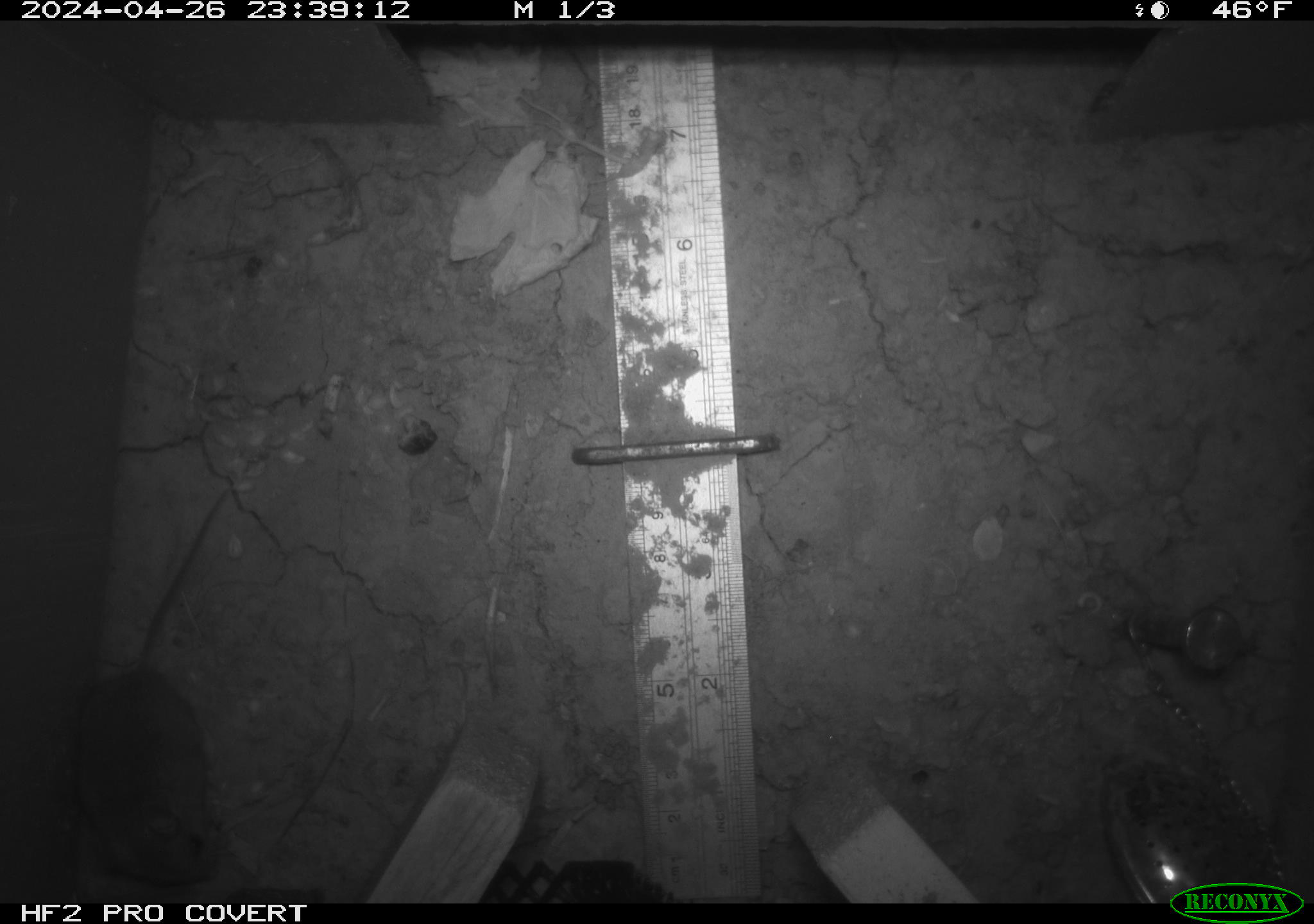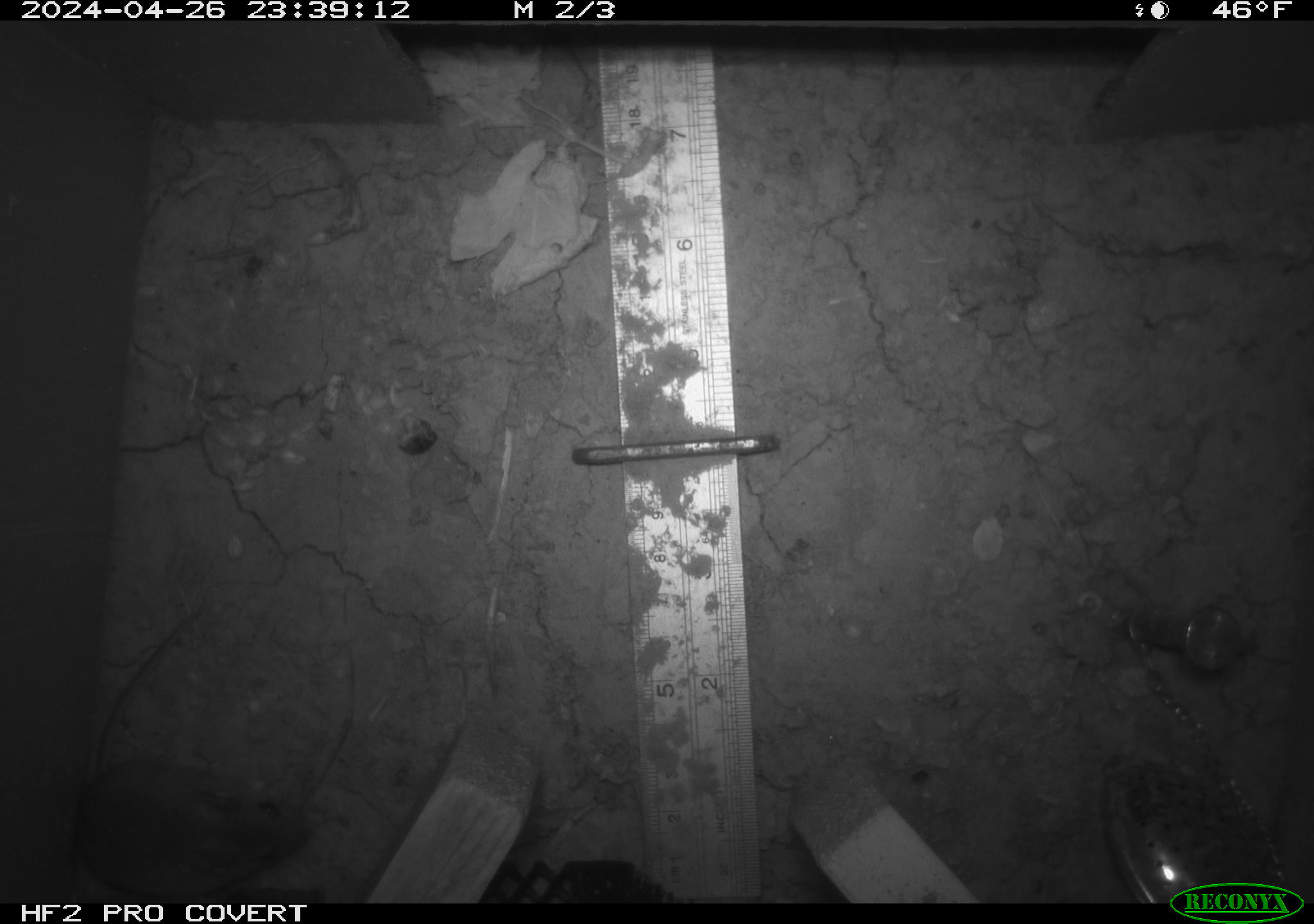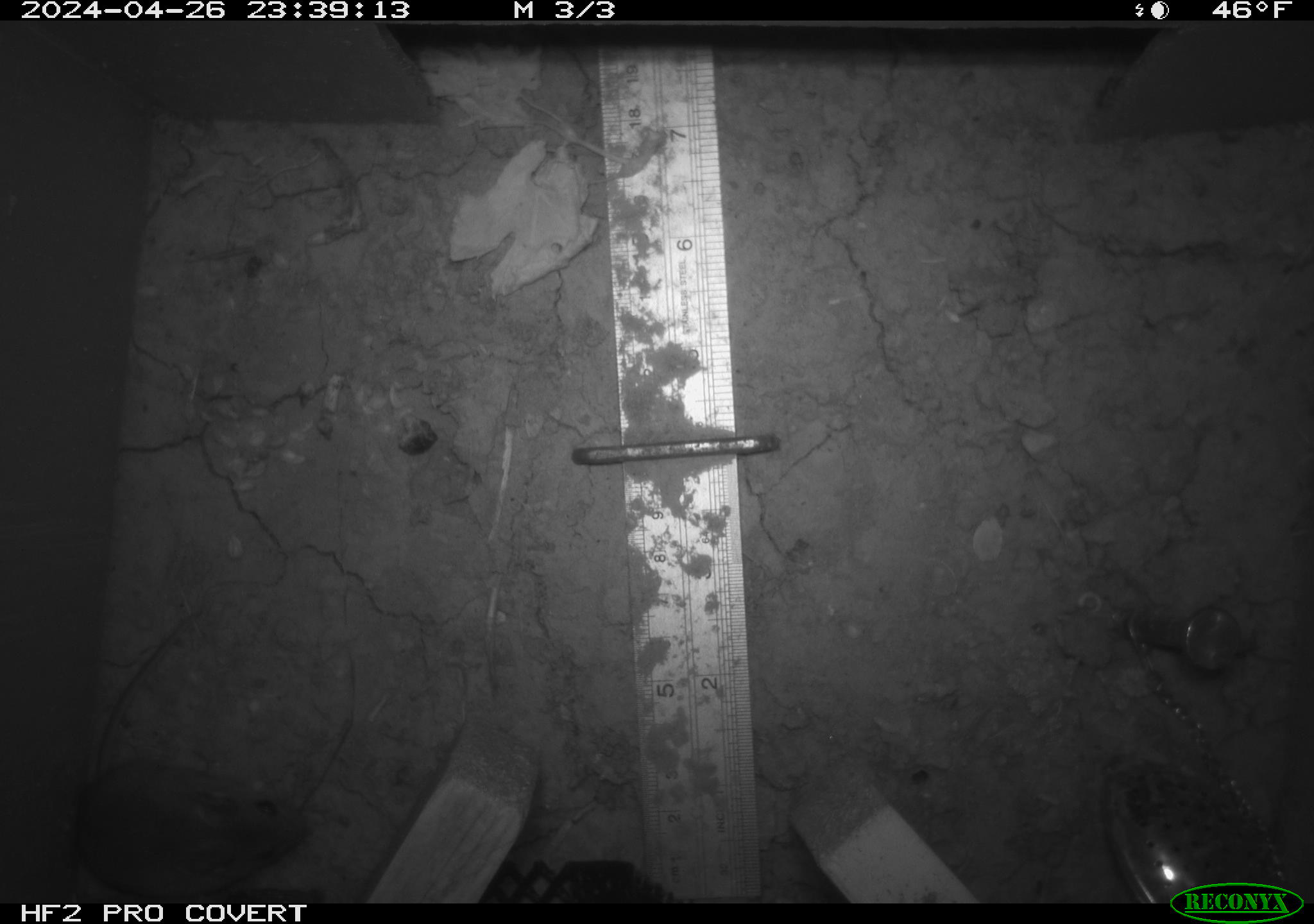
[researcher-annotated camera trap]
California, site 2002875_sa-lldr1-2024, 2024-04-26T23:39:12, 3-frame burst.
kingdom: Animalia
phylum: Chordata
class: Mammalia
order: Rodentia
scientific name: Rodentia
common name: mouse species